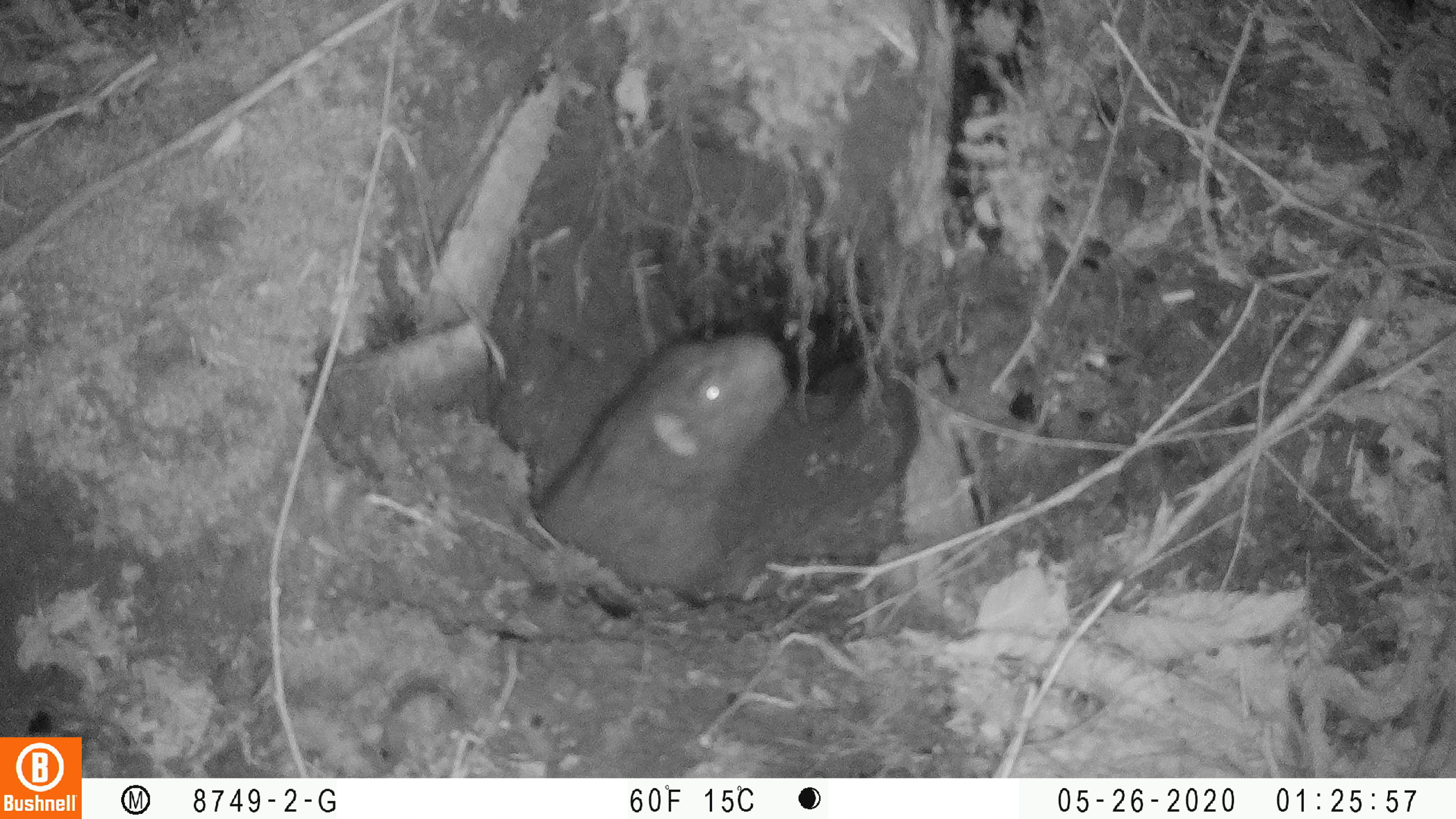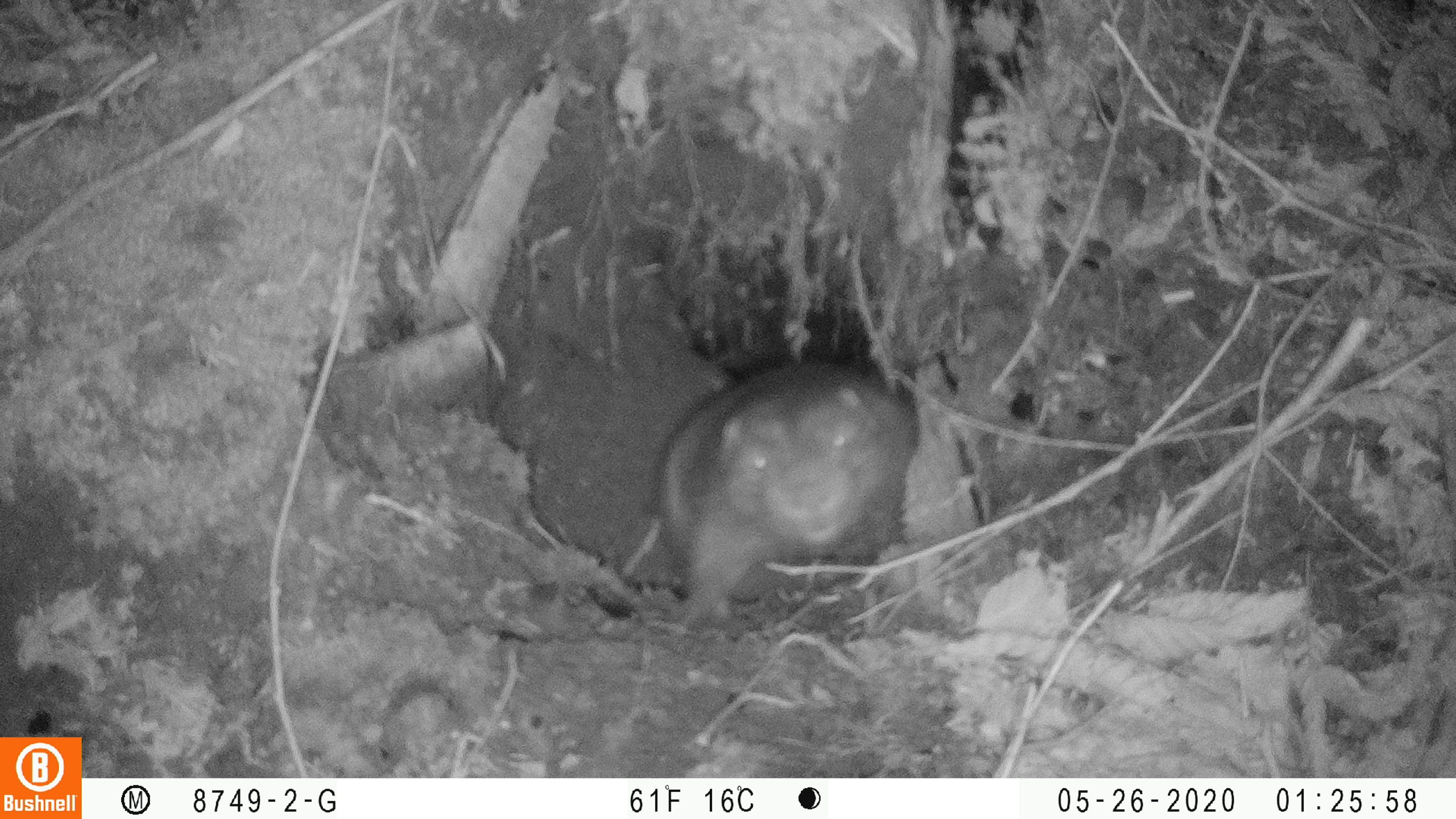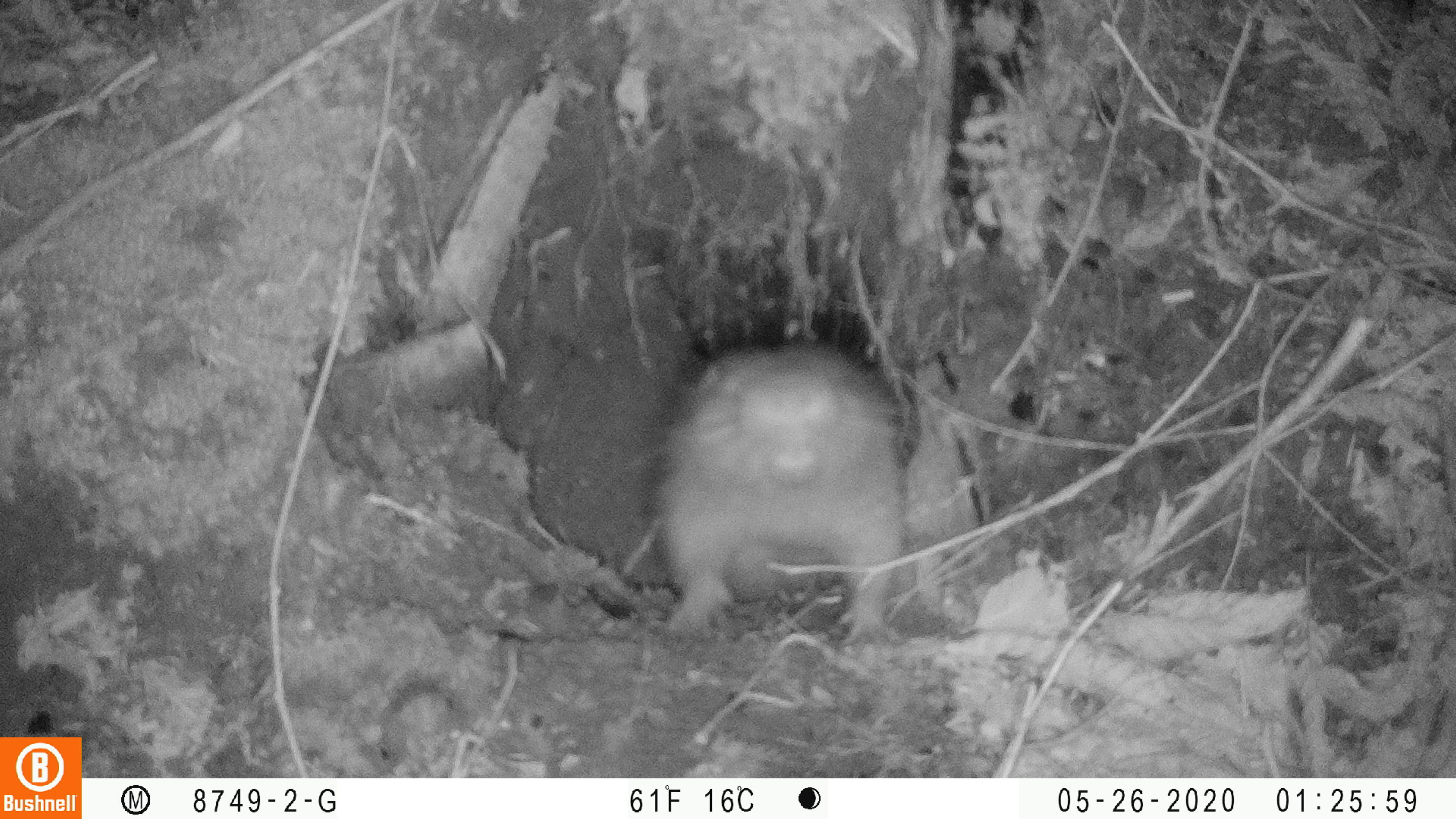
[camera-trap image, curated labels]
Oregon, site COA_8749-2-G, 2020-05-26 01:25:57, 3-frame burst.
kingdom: Animalia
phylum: Chordata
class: Mammalia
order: Rodentia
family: Aplodontiidae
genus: Aplodontia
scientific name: Aplodontia rufa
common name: mountain beaver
Mountain beaver (Aplodontia rufa).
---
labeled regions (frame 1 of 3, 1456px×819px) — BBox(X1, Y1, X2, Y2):
mountain beaver: BBox(537, 317, 795, 597)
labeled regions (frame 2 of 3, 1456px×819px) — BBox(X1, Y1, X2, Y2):
mountain beaver: BBox(651, 351, 933, 630)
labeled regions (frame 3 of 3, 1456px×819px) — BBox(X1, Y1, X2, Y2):
mountain beaver: BBox(628, 326, 918, 660)